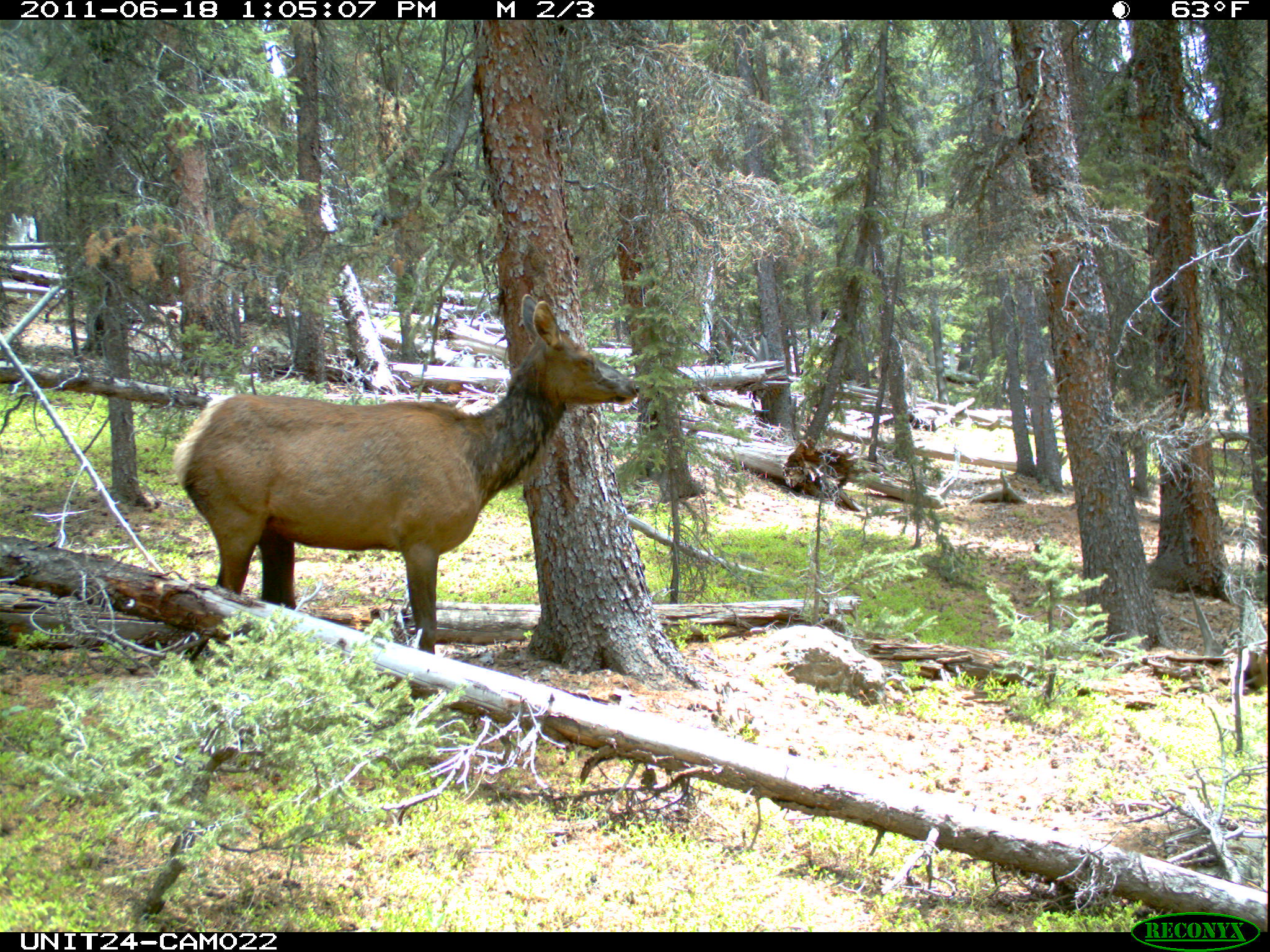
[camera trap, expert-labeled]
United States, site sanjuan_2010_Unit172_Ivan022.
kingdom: Animalia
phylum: Chordata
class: Mammalia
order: Artiodactyla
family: Cervidae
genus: Cervus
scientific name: Cervus elaphus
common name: red deer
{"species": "Cervus elaphus (red deer)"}